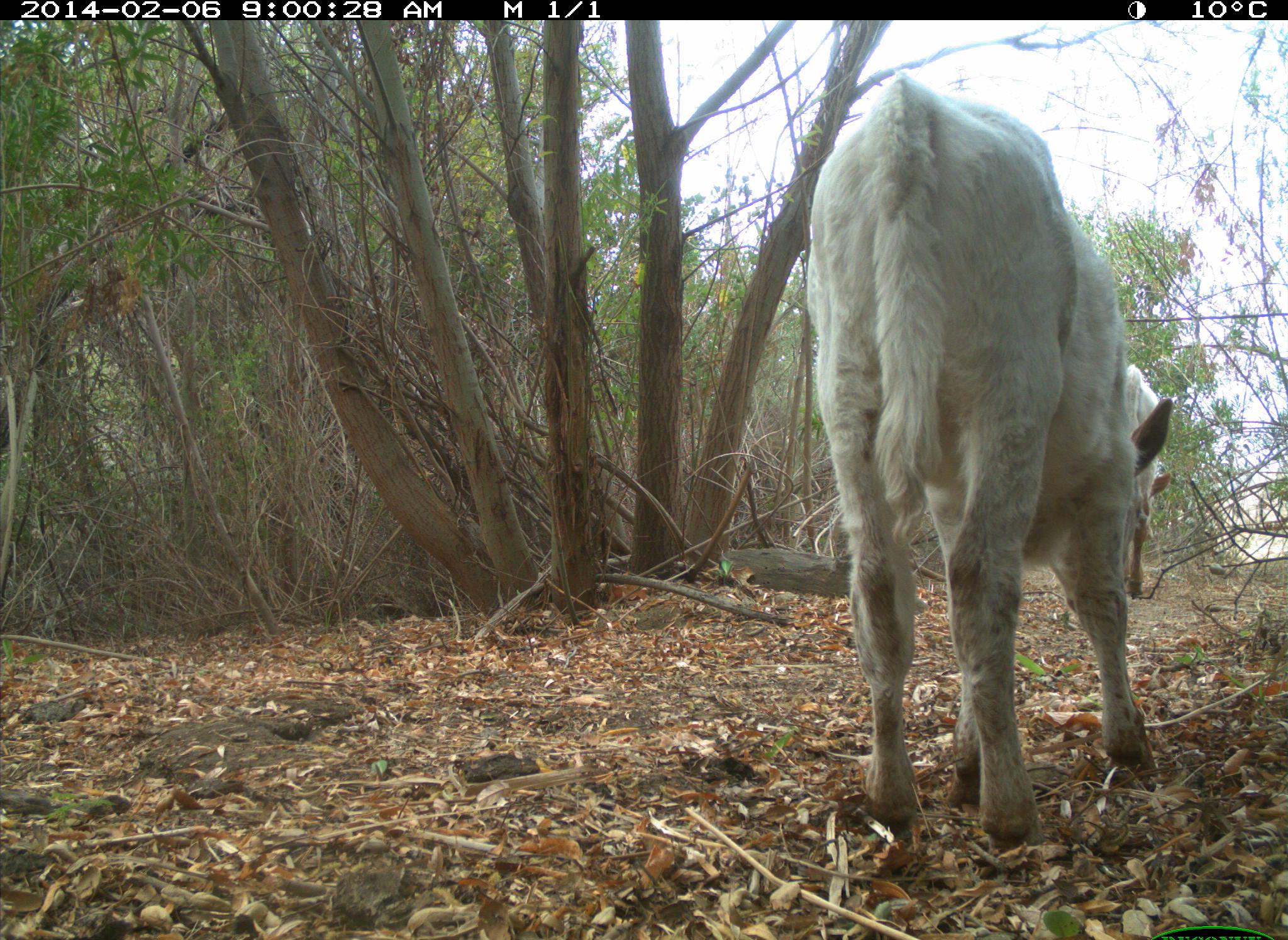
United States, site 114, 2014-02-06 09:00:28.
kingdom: Animalia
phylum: Chordata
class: Mammalia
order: Artiodactyla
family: Bovidae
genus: Bos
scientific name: Bos taurus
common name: cow